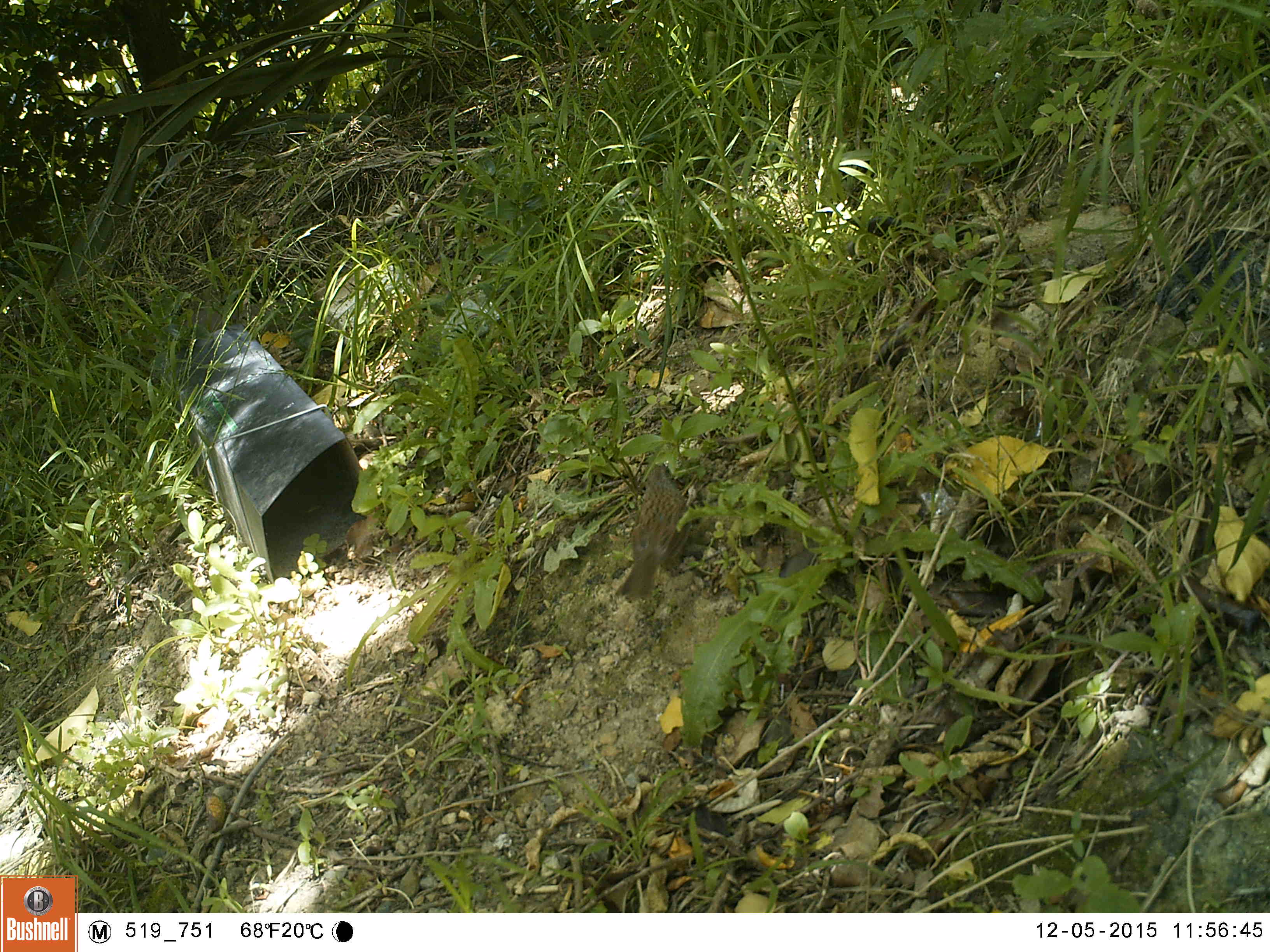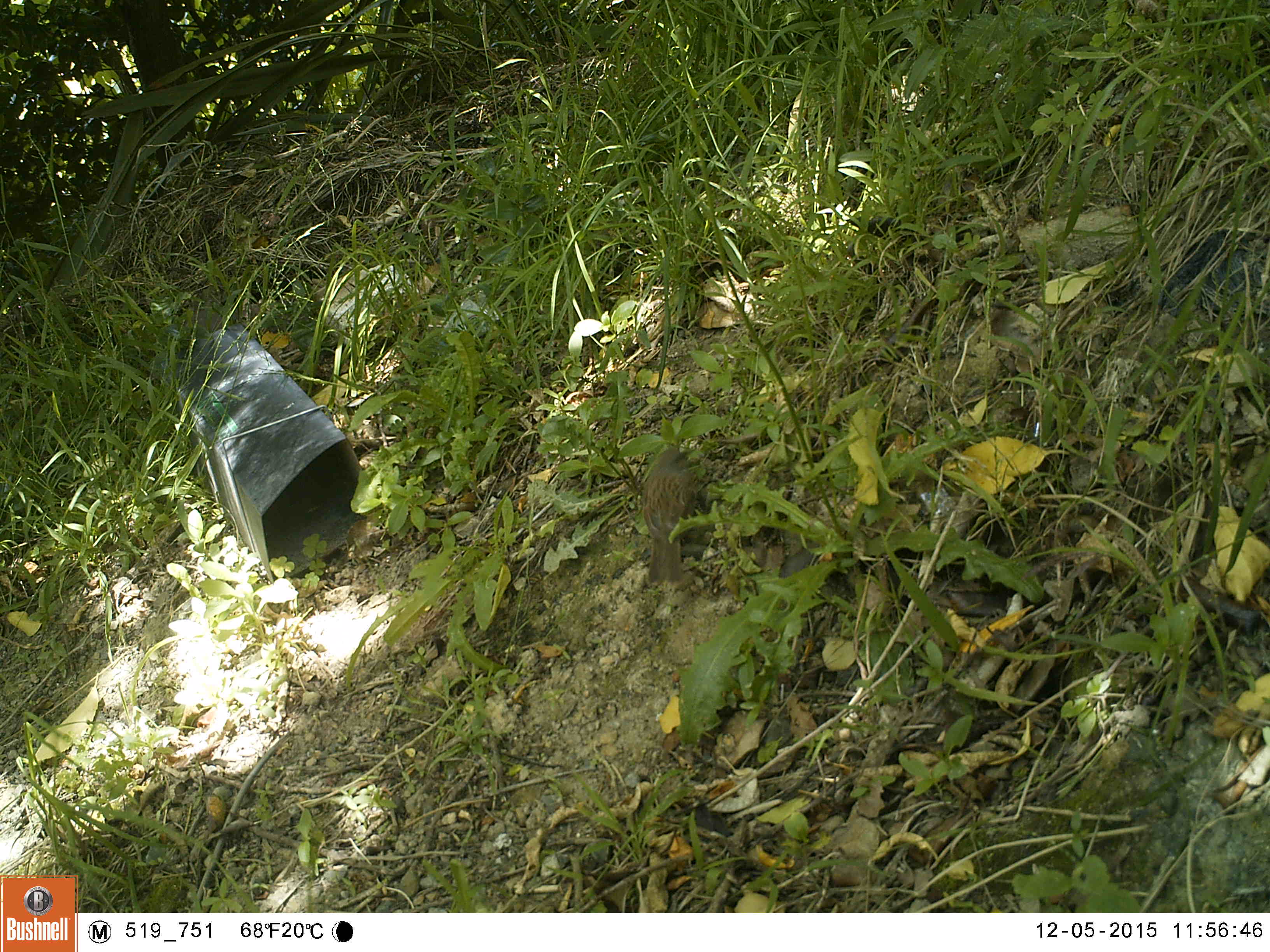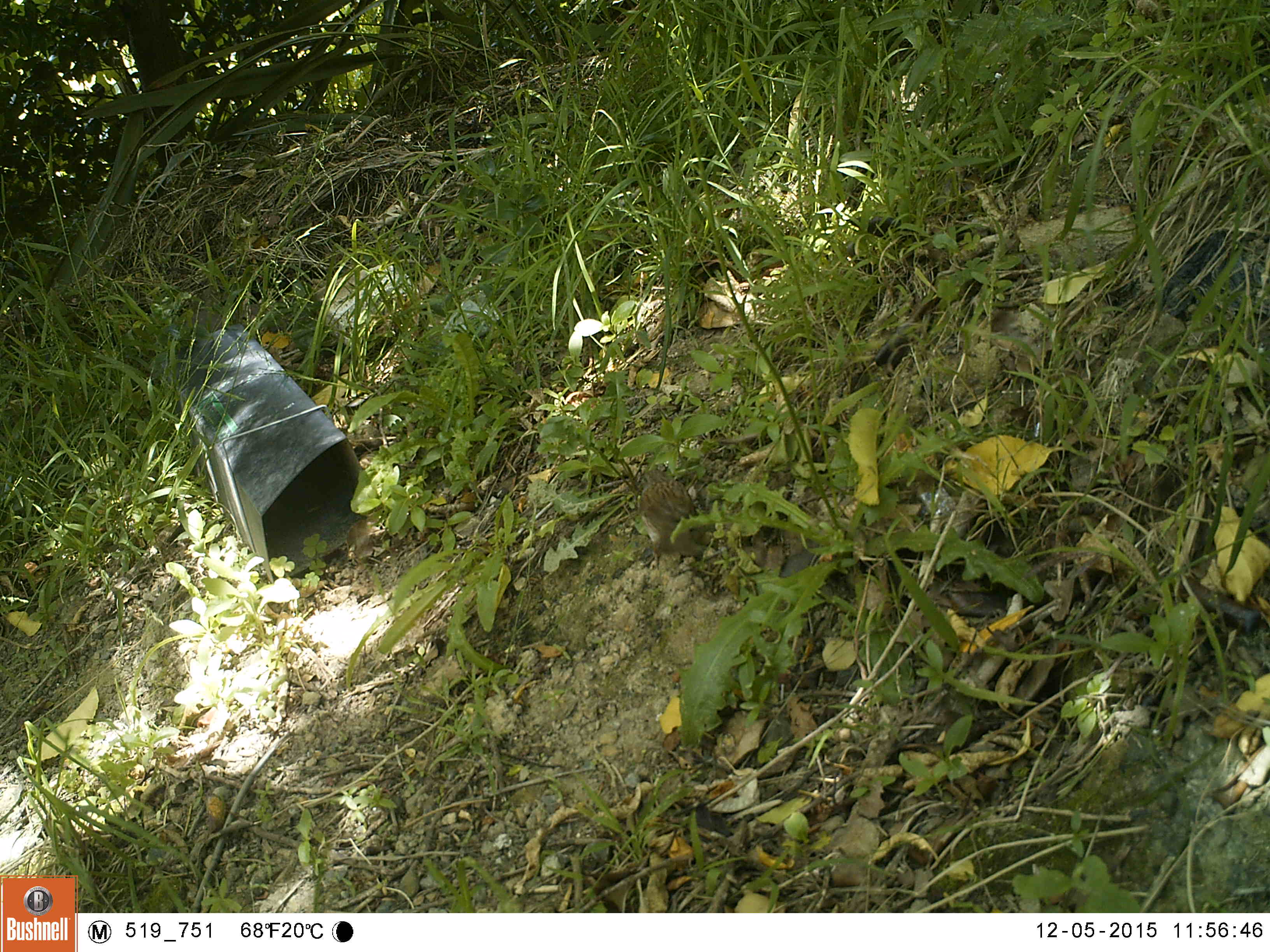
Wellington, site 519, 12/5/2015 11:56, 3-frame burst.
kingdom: Animalia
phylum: Chordata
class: Aves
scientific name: Aves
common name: bird